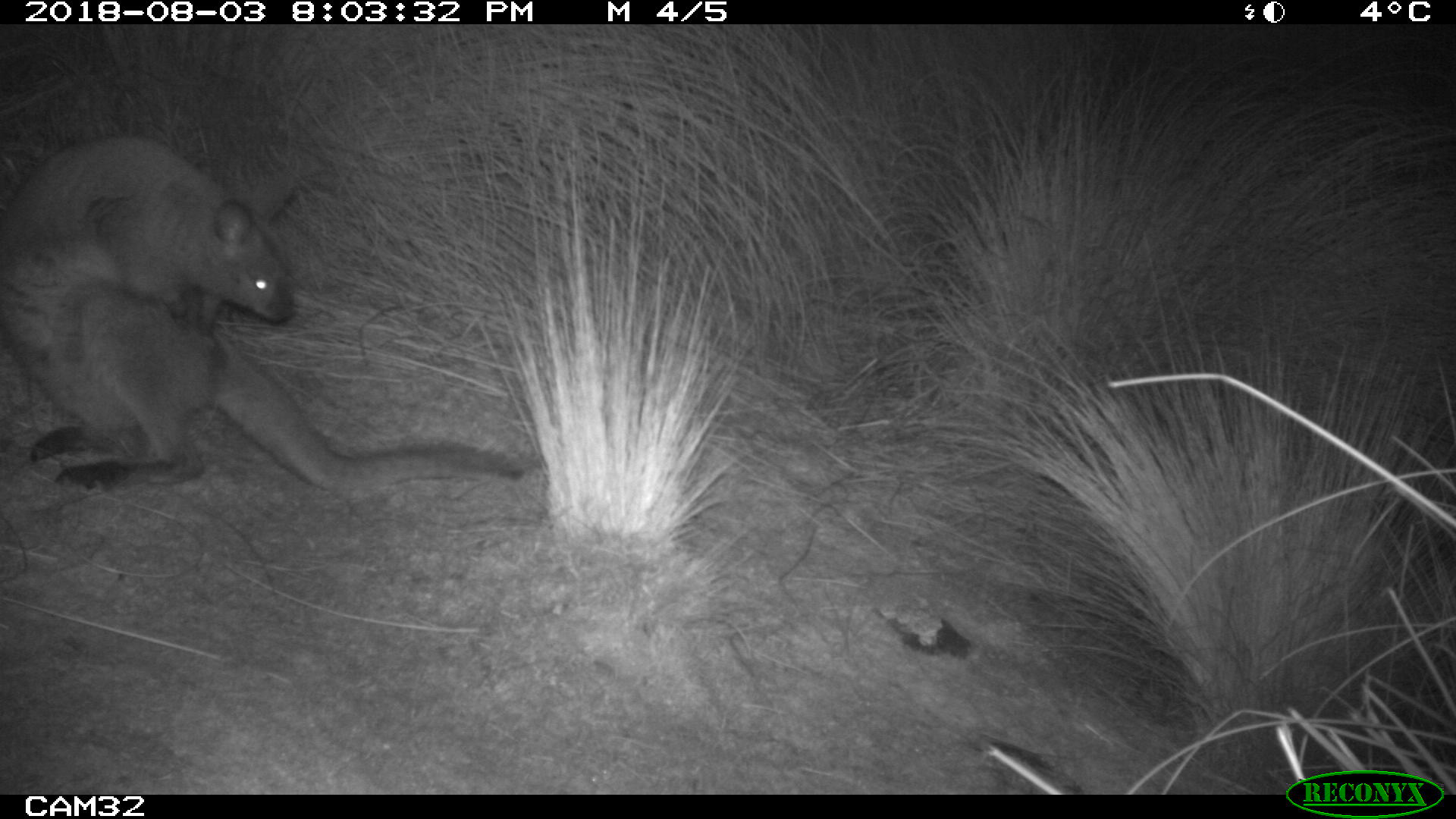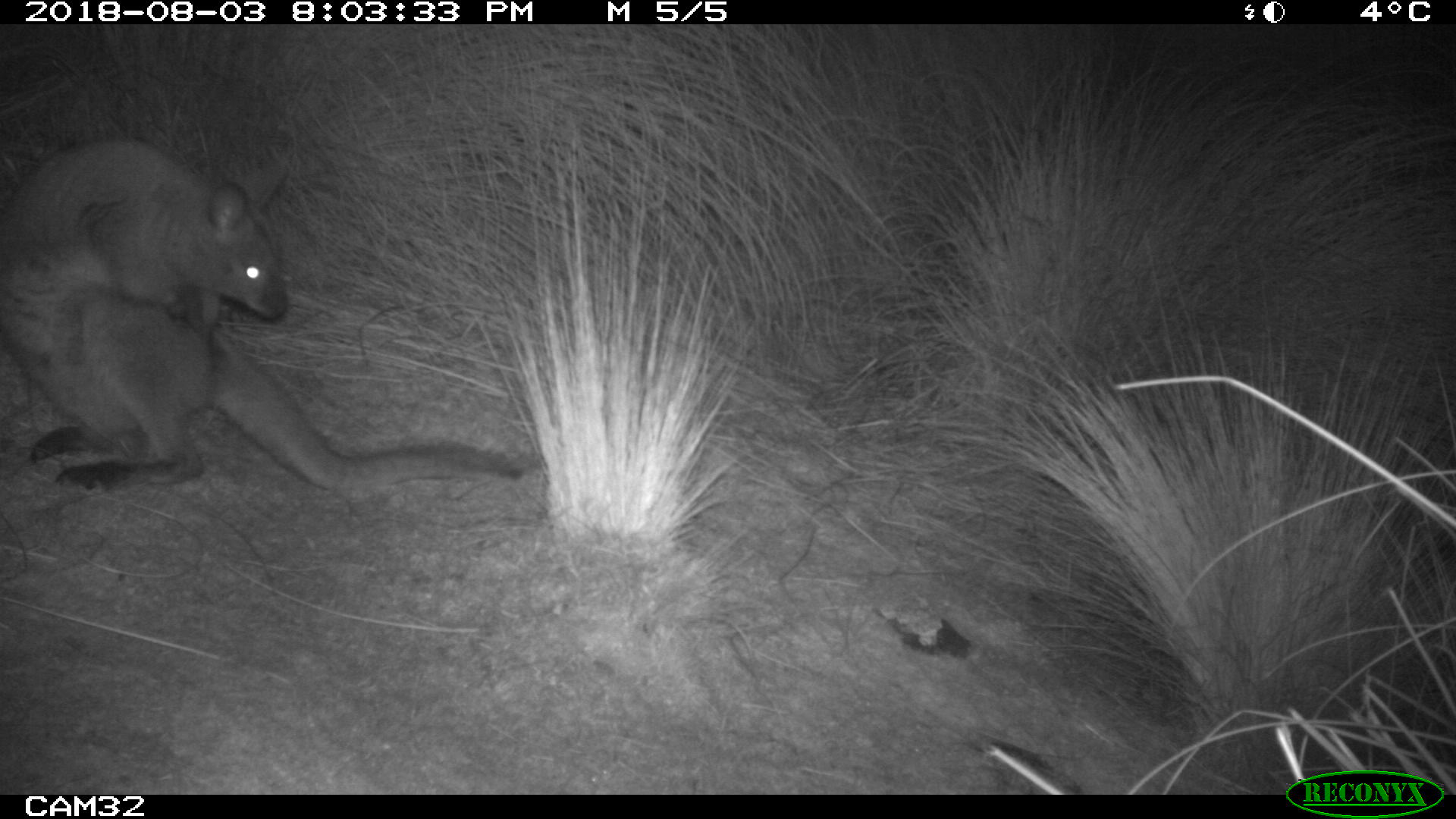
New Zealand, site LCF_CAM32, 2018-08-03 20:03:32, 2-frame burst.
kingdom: Animalia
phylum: Chordata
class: Mammalia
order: Diprotodontia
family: Macropodidae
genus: Notamacropus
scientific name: Notamacropus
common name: wallaby